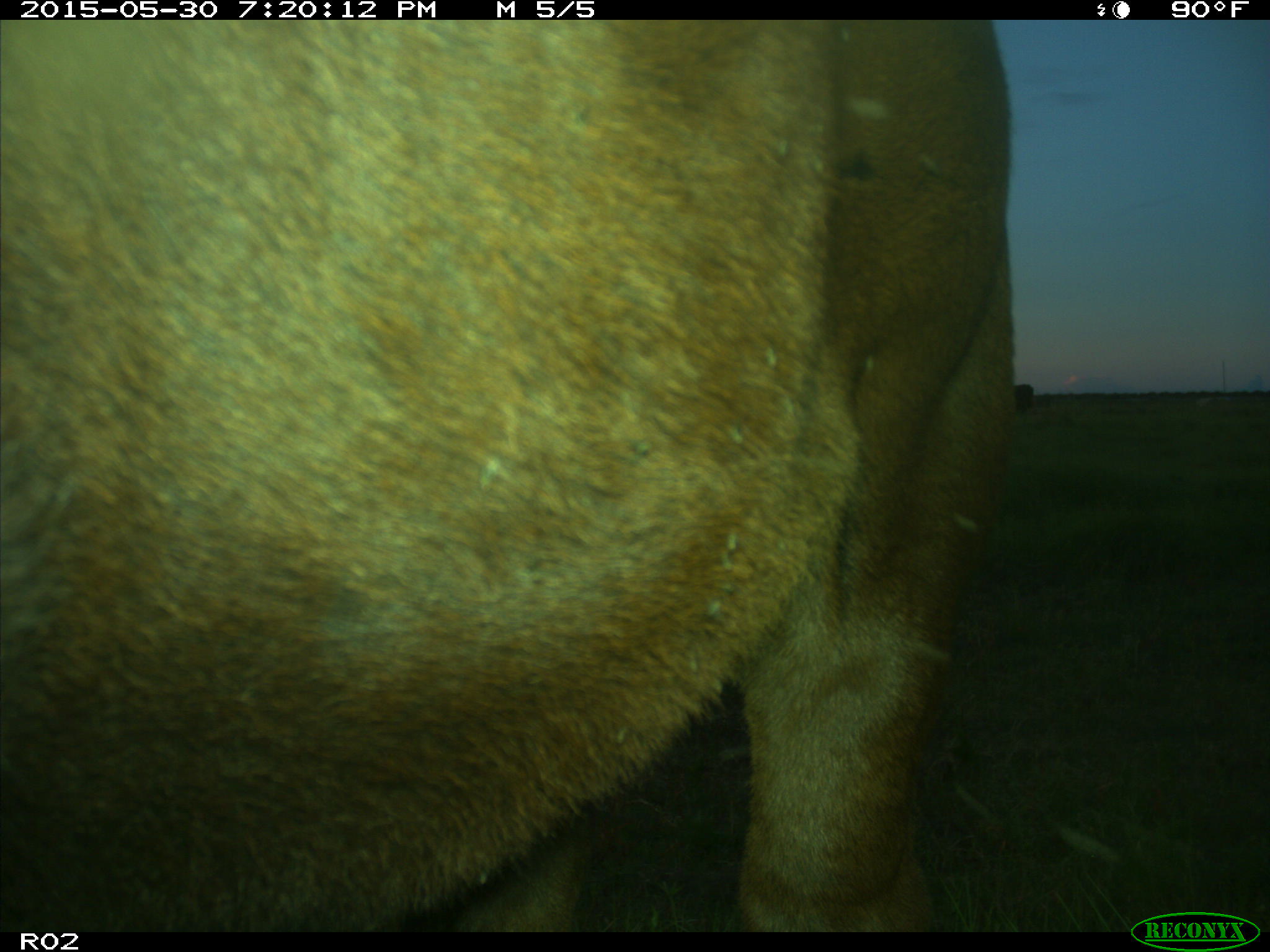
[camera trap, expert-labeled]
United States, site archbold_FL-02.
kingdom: Animalia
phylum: Chordata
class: Mammalia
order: Artiodactyla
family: Bovidae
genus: Bos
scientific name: Bos taurus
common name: domestic cow